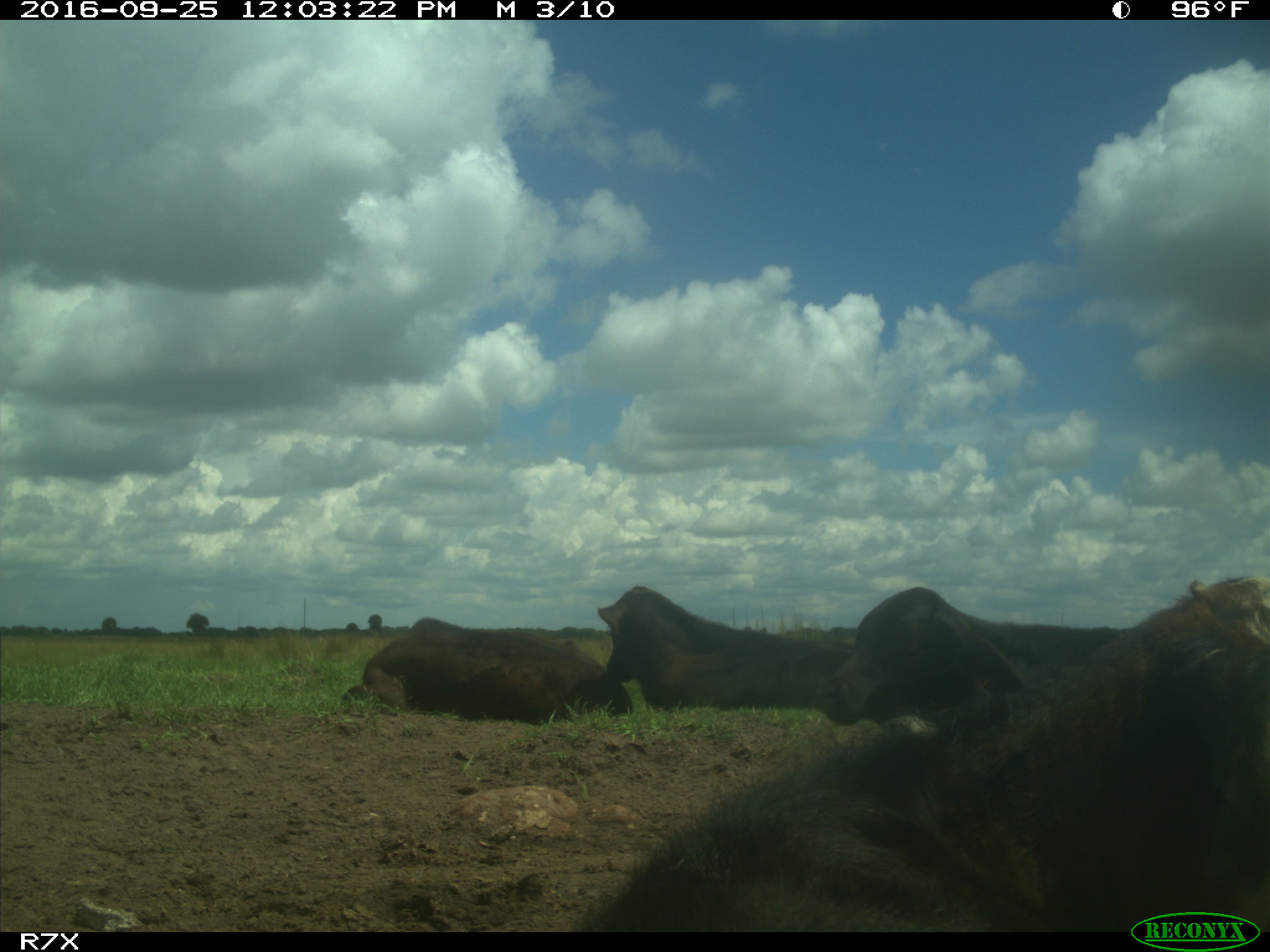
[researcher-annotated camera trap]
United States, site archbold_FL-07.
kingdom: Animalia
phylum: Chordata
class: Mammalia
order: Artiodactyla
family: Bovidae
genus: Bos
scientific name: Bos taurus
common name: domestic cow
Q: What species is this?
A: Bos taurus (domestic cow).